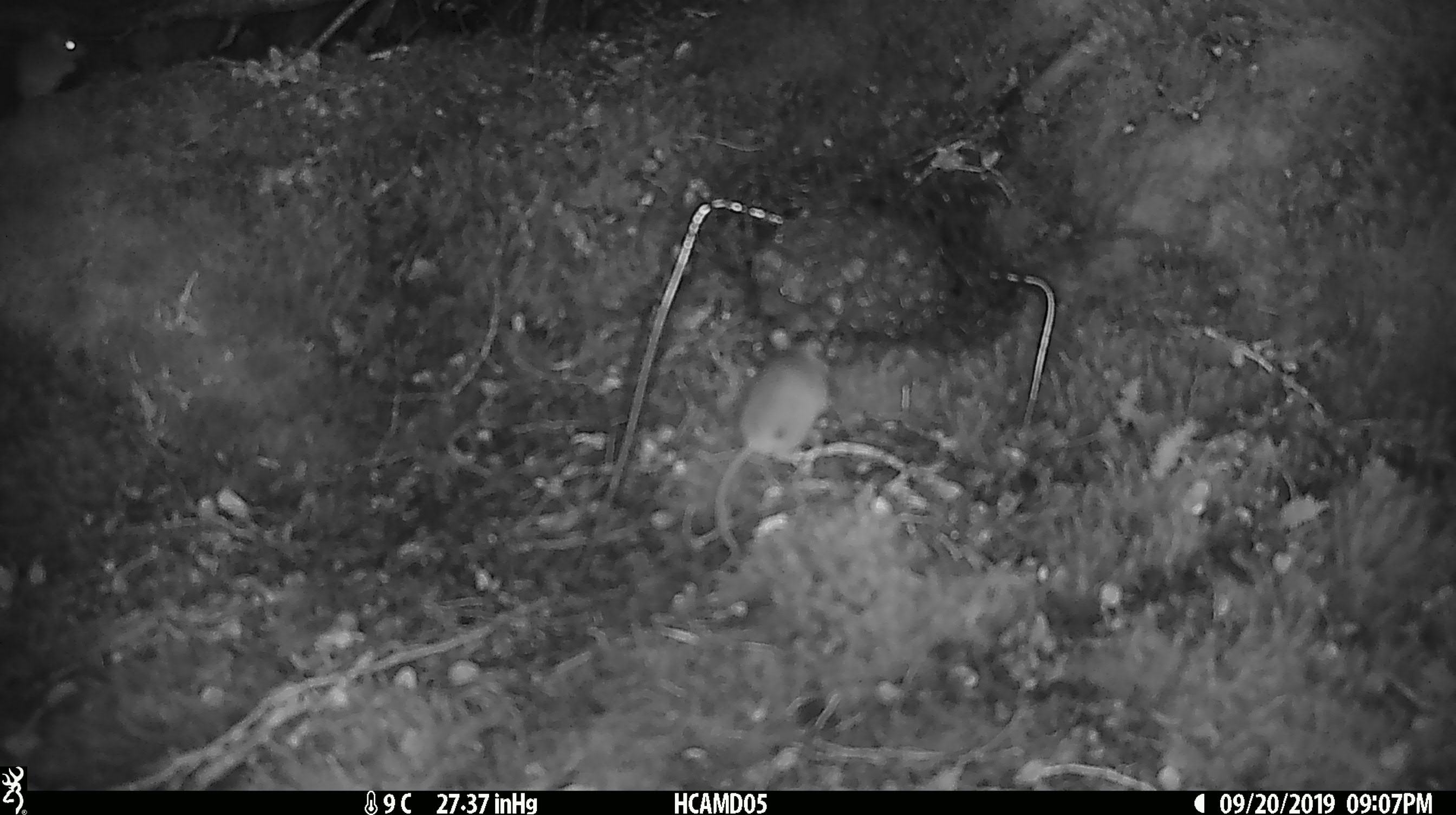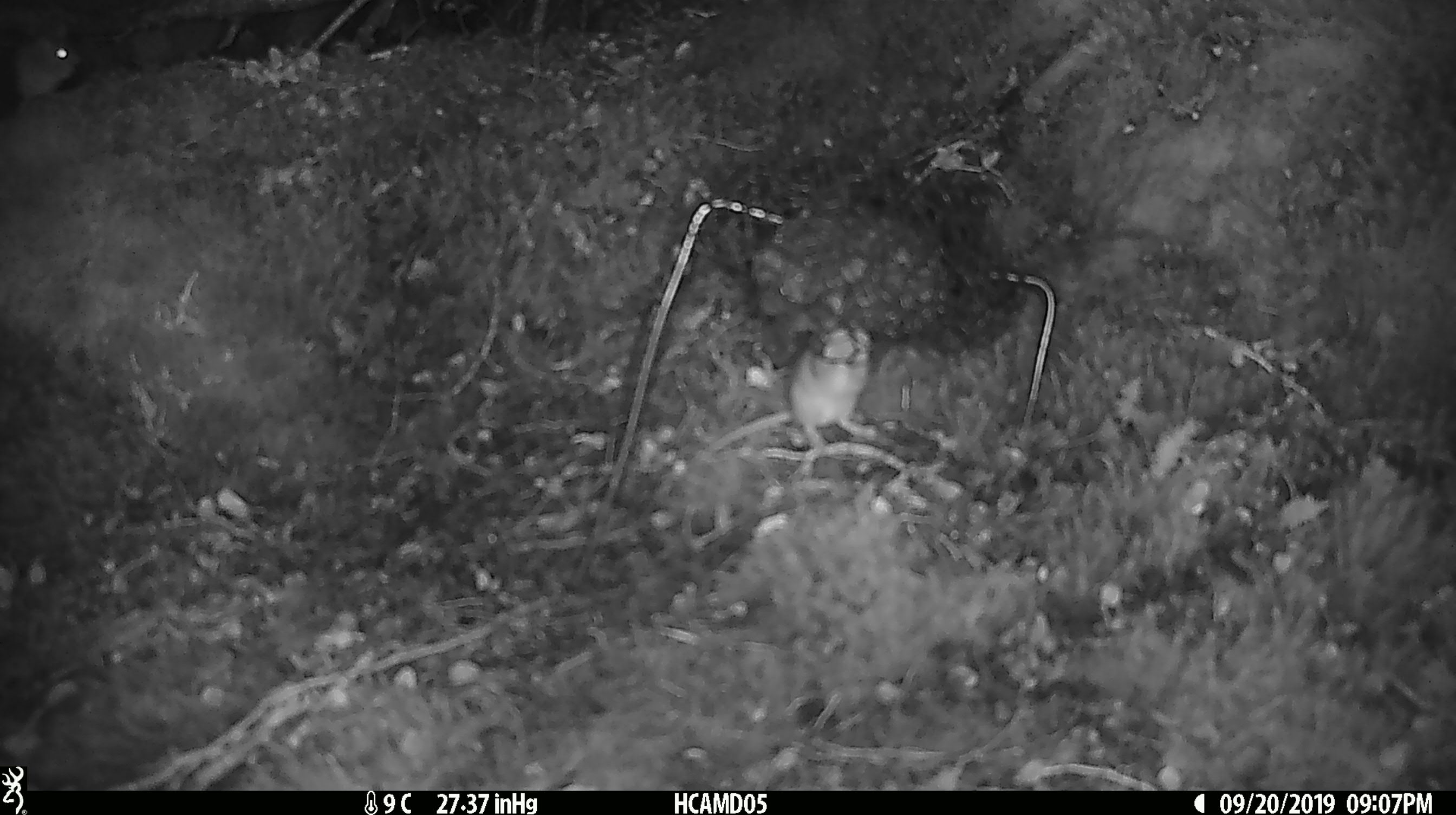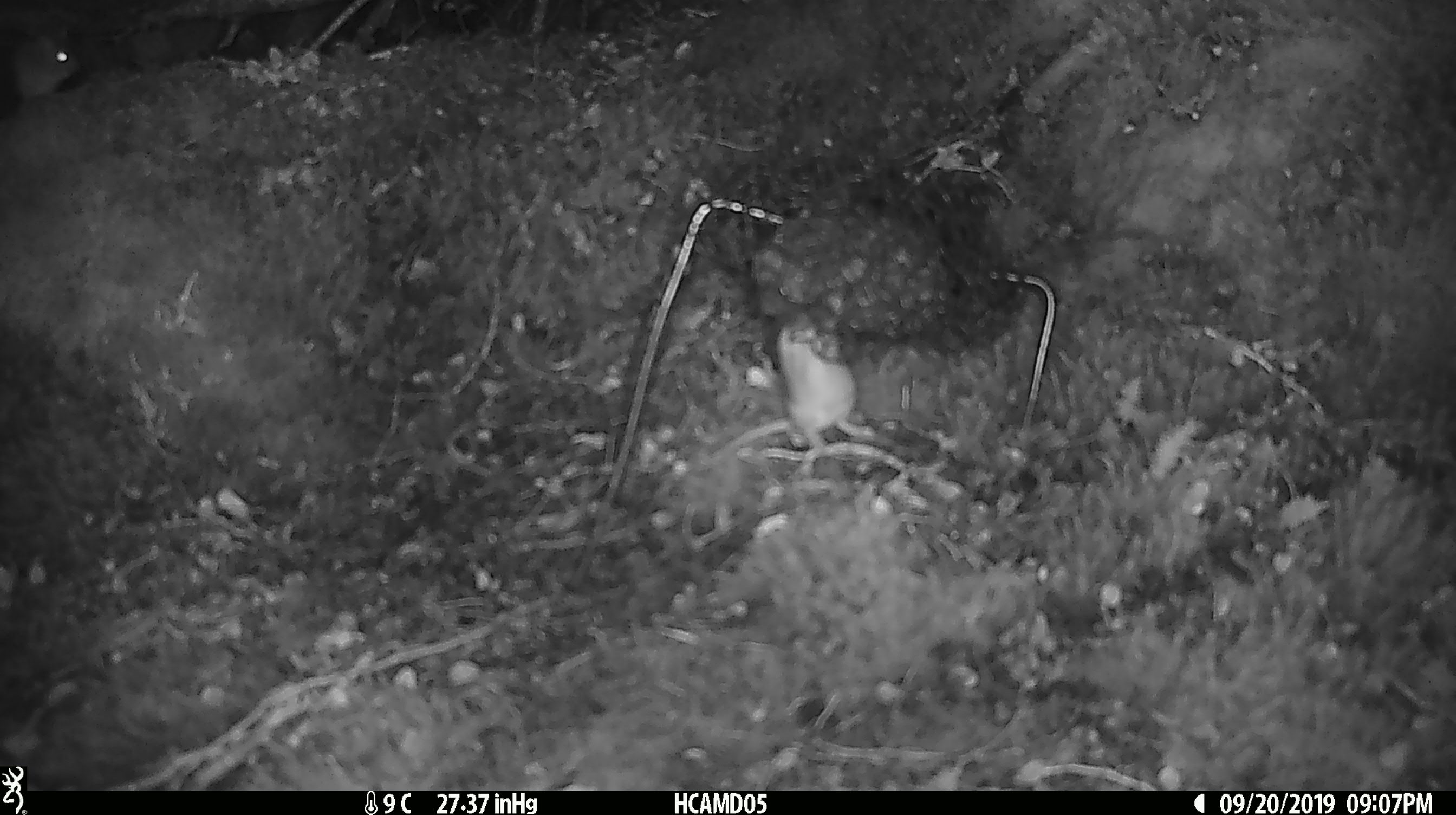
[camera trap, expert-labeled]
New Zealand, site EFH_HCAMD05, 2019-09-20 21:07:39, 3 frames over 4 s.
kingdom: Animalia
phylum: Chordata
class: Mammalia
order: Rodentia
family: Muridae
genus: Mus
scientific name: Mus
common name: mouse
Mouse (Mus).